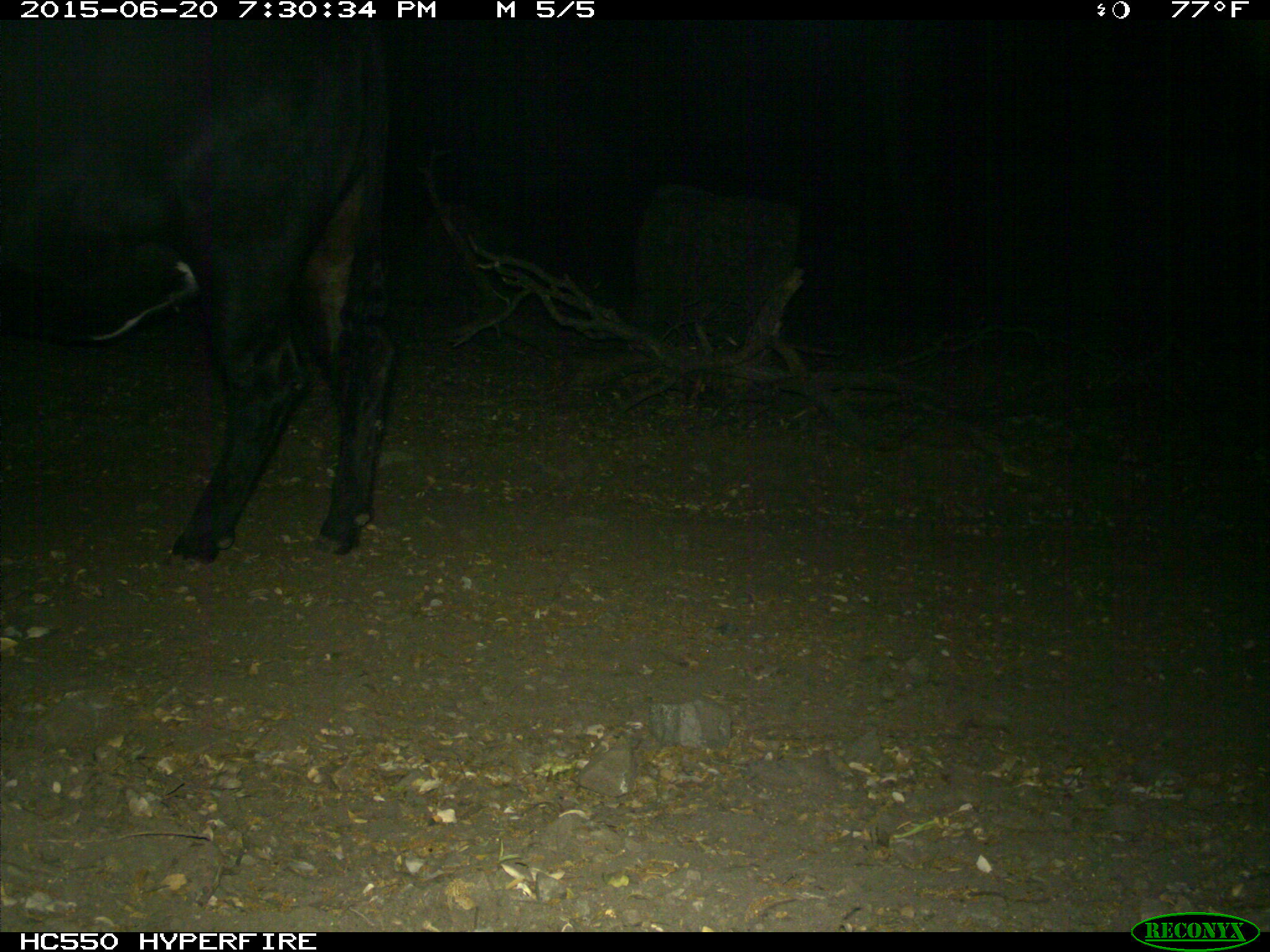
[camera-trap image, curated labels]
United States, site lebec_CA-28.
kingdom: Animalia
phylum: Chordata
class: Mammalia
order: Artiodactyla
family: Bovidae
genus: Bos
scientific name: Bos taurus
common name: domestic cow